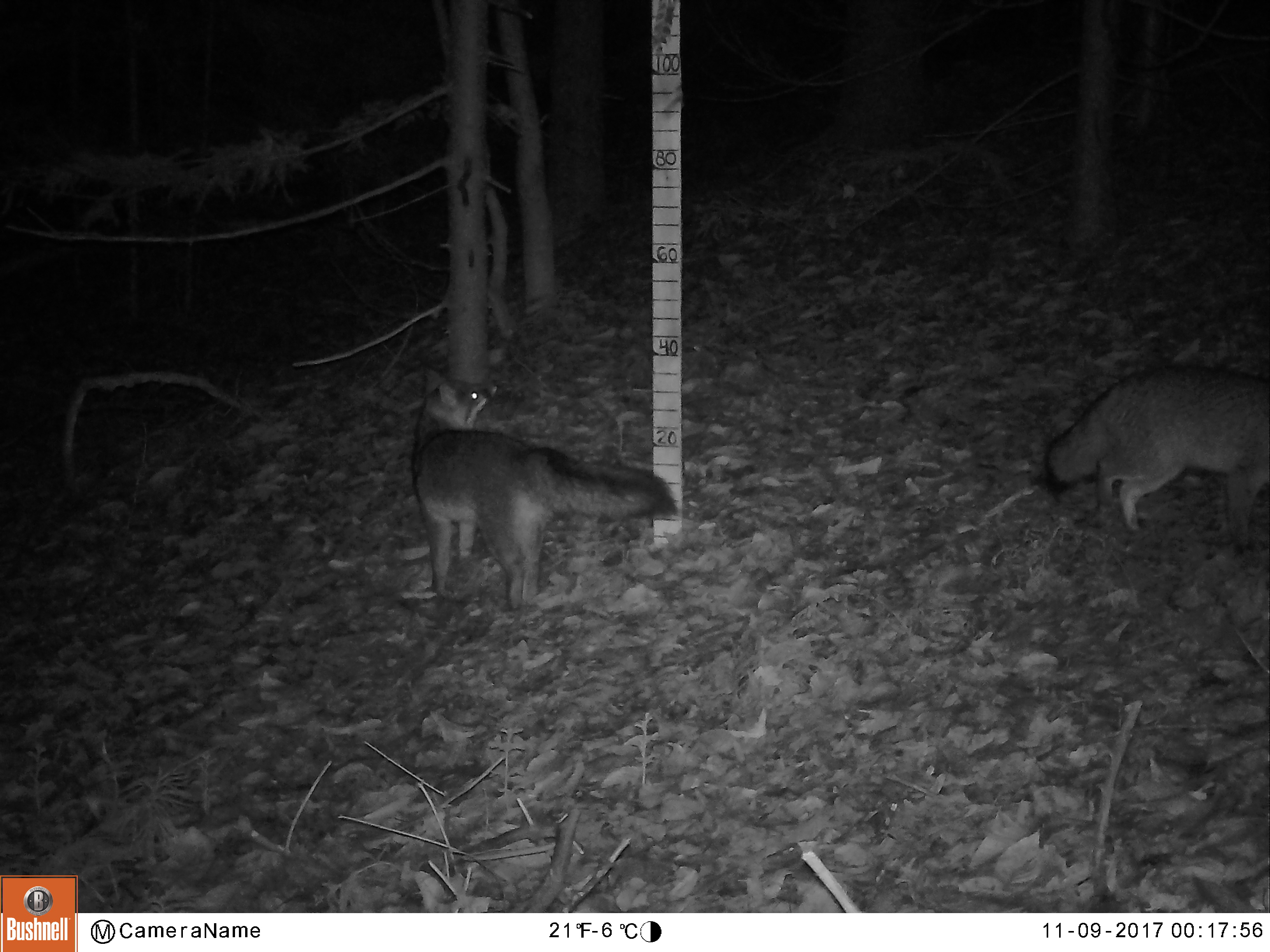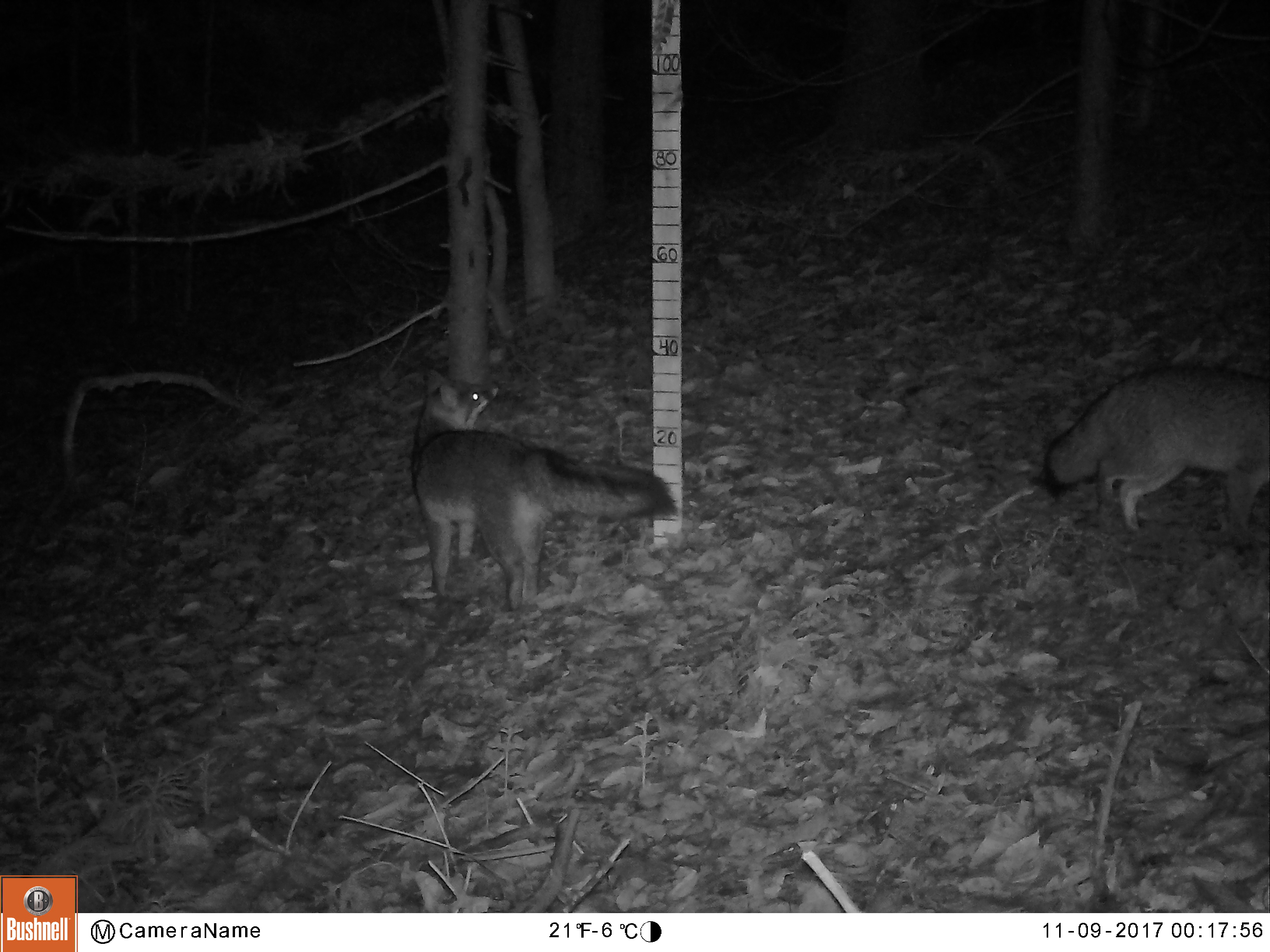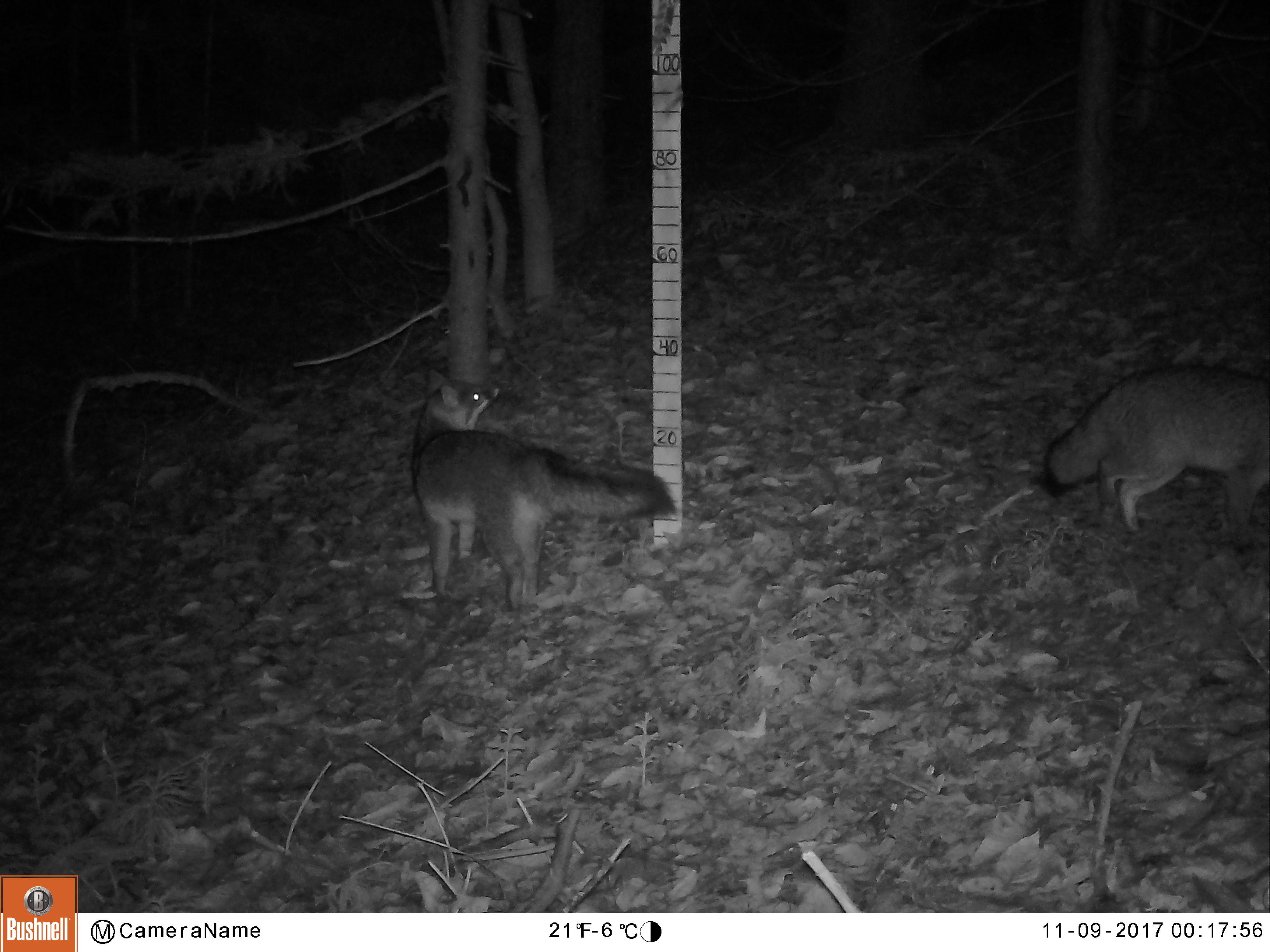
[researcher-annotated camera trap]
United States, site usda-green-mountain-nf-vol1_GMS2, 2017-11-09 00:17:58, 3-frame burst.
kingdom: Animalia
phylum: Chordata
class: Mammalia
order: Carnivora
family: Canidae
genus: Urocyon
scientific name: Urocyon cinereoargenteus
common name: gray fox